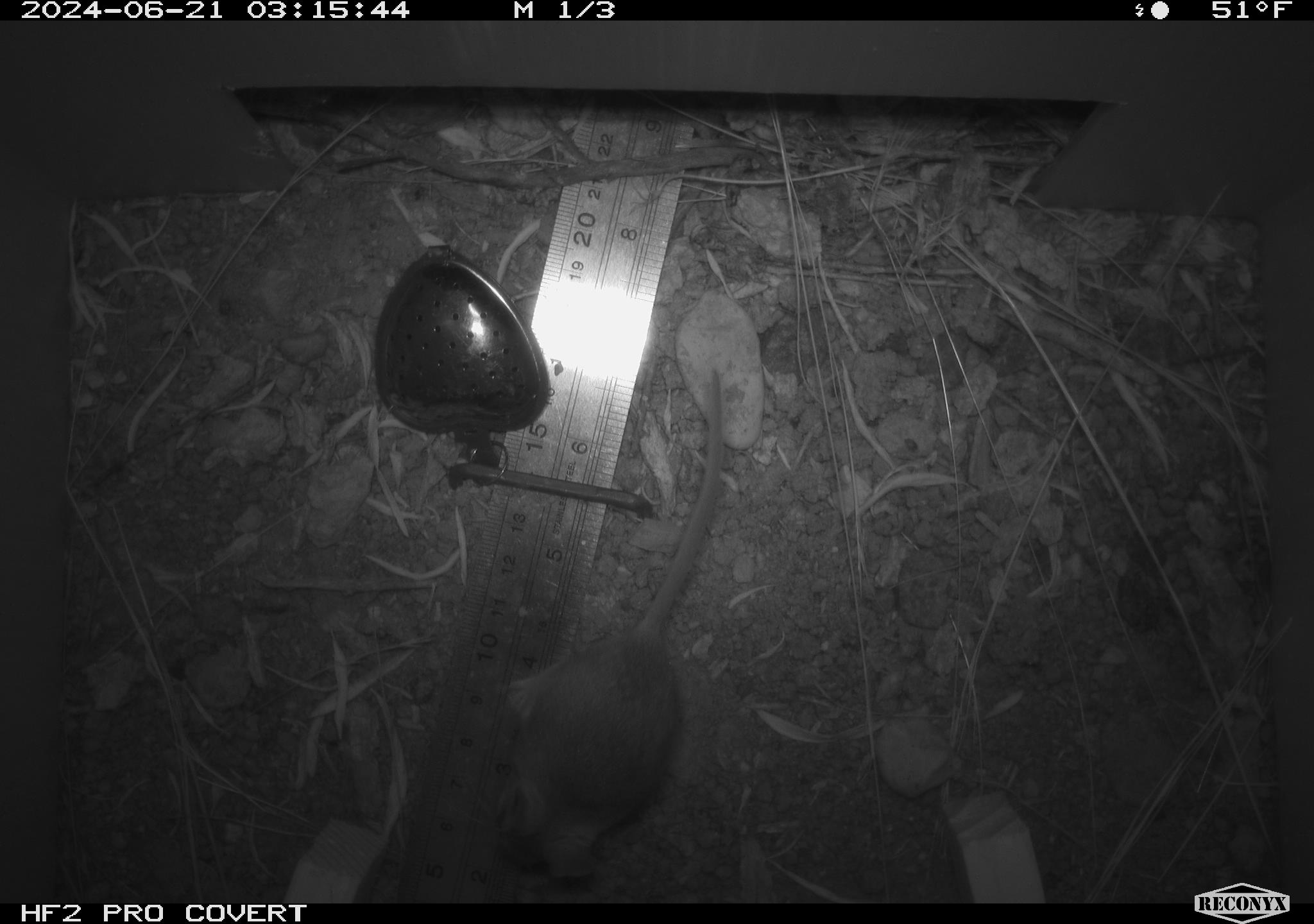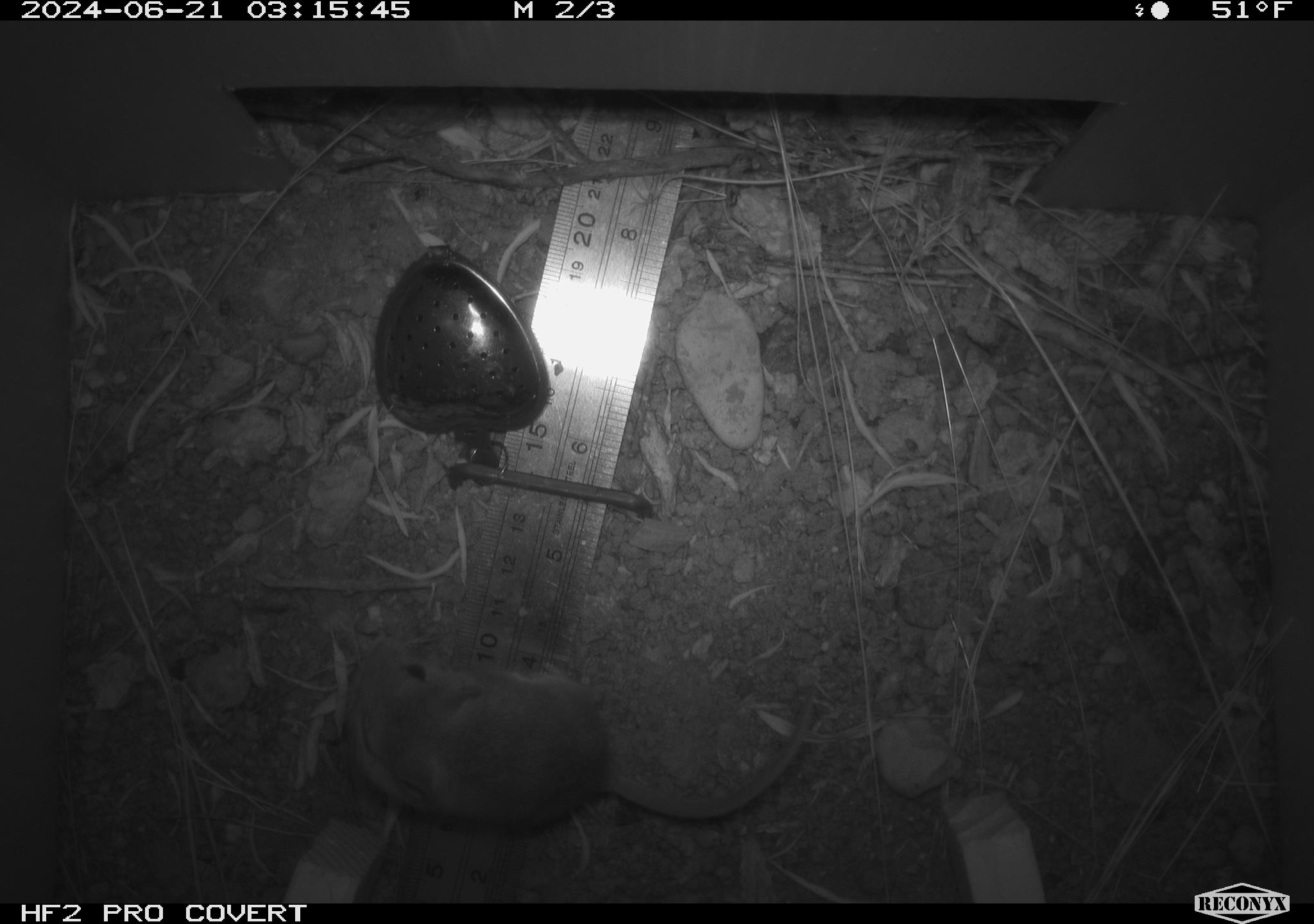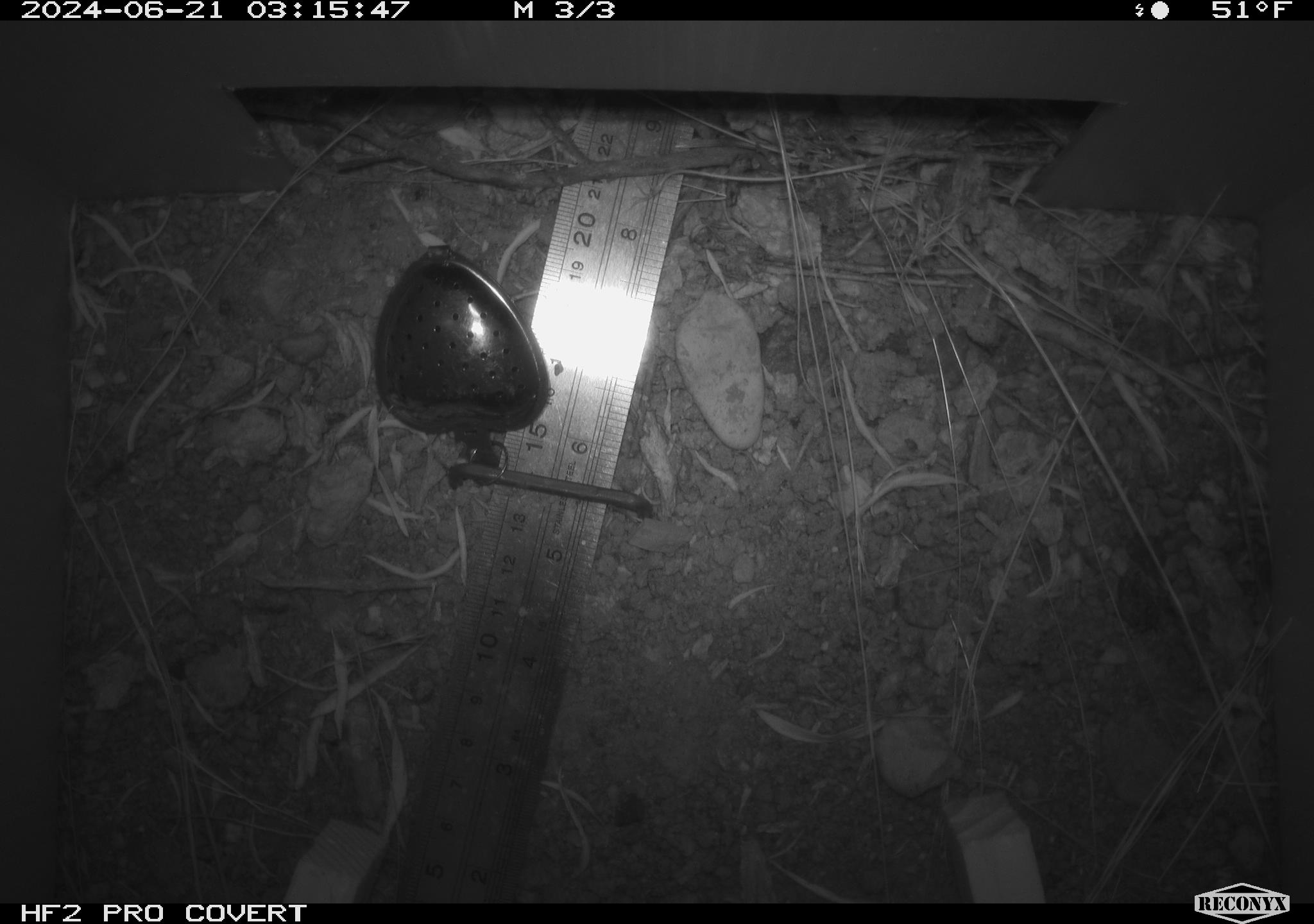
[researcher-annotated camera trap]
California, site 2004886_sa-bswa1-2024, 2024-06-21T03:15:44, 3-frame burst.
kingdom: Animalia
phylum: Chordata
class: Mammalia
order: Rodentia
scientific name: Rodentia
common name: mouse species